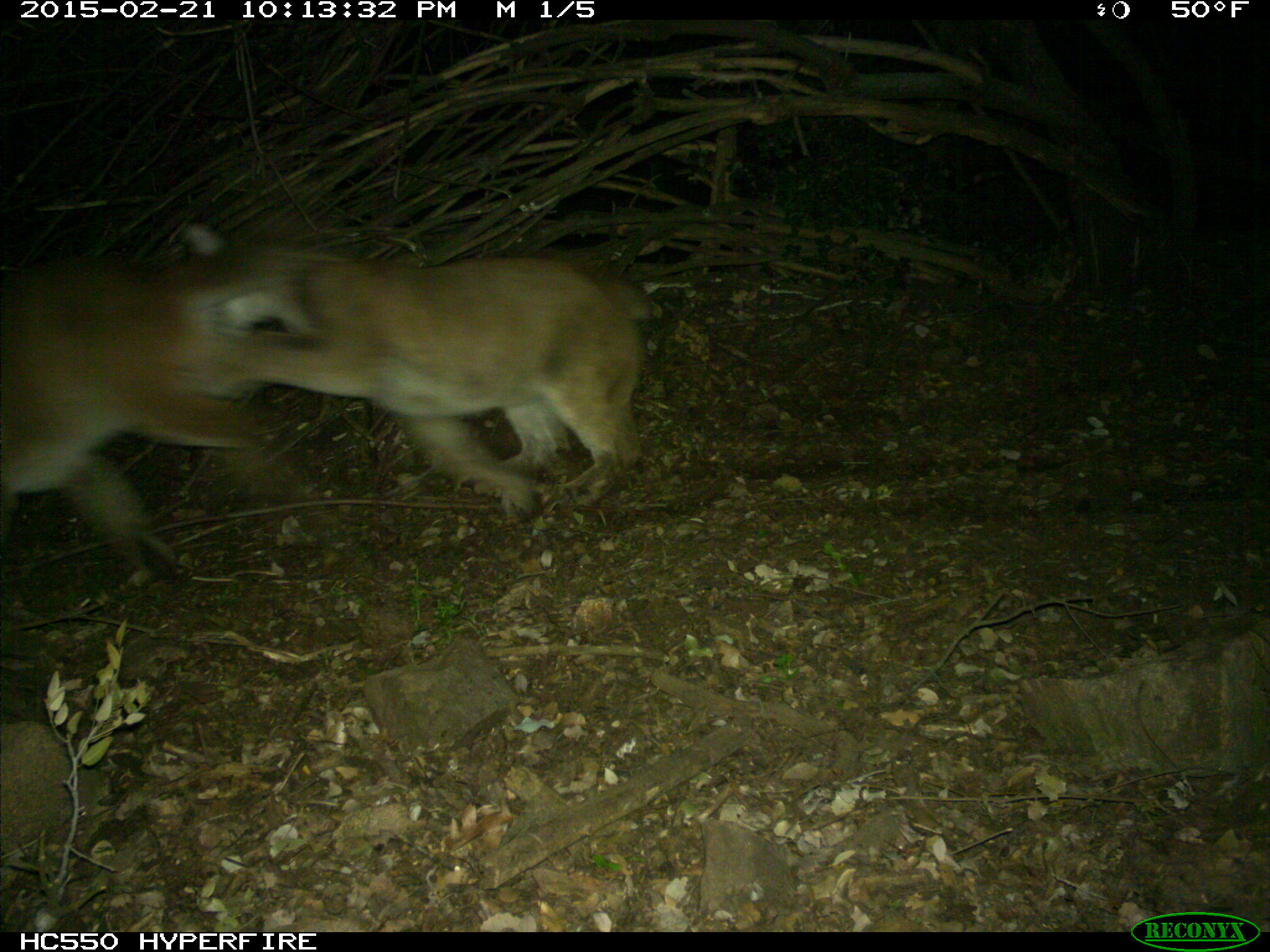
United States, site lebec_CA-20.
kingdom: Animalia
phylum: Chordata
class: Mammalia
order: Carnivora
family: Felidae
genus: Puma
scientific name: Puma concolor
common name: mountain lion